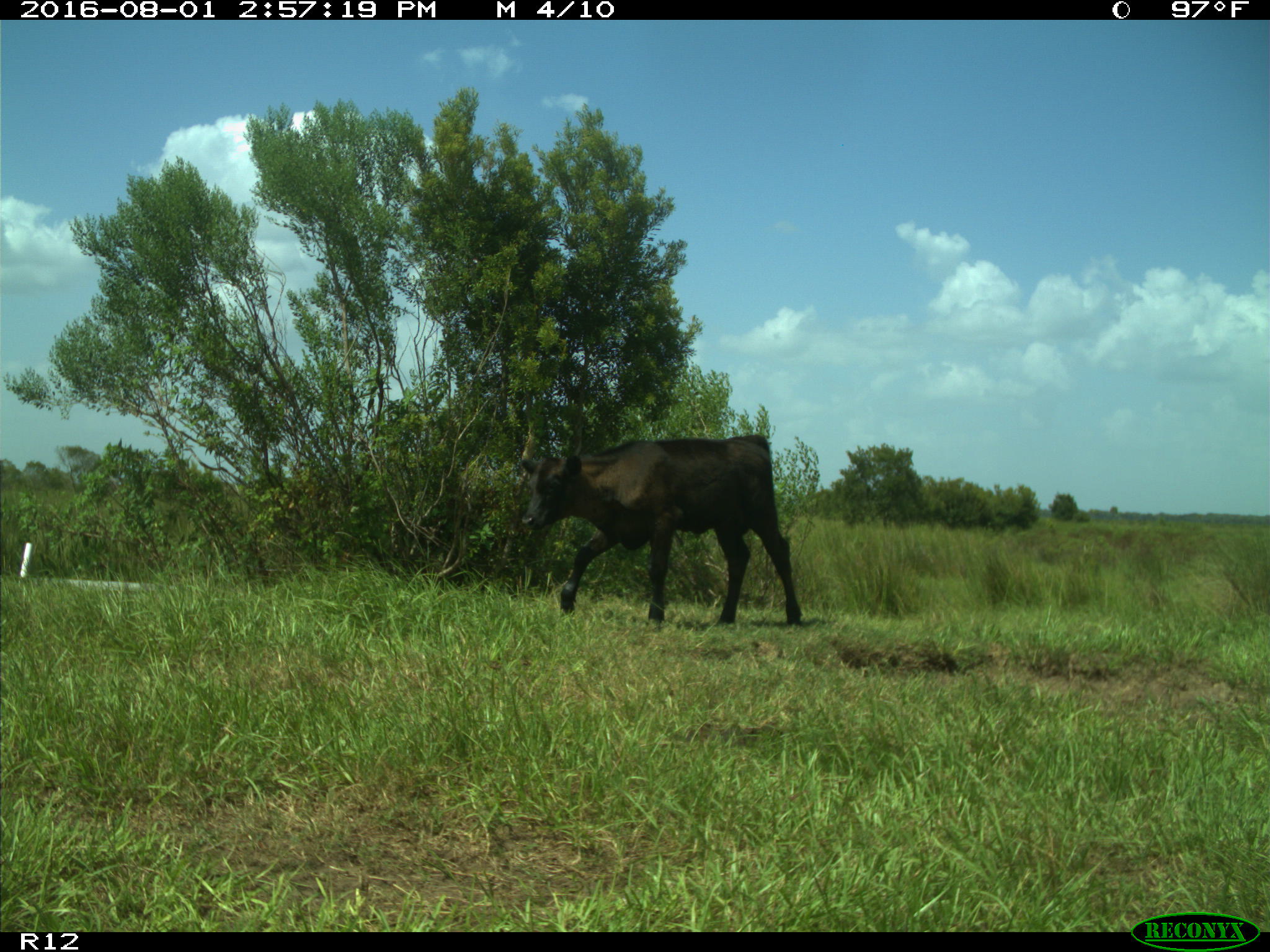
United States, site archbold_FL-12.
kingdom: Animalia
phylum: Chordata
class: Mammalia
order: Artiodactyla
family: Bovidae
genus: Bos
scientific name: Bos taurus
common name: domestic cow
Bos taurus (domestic cow).